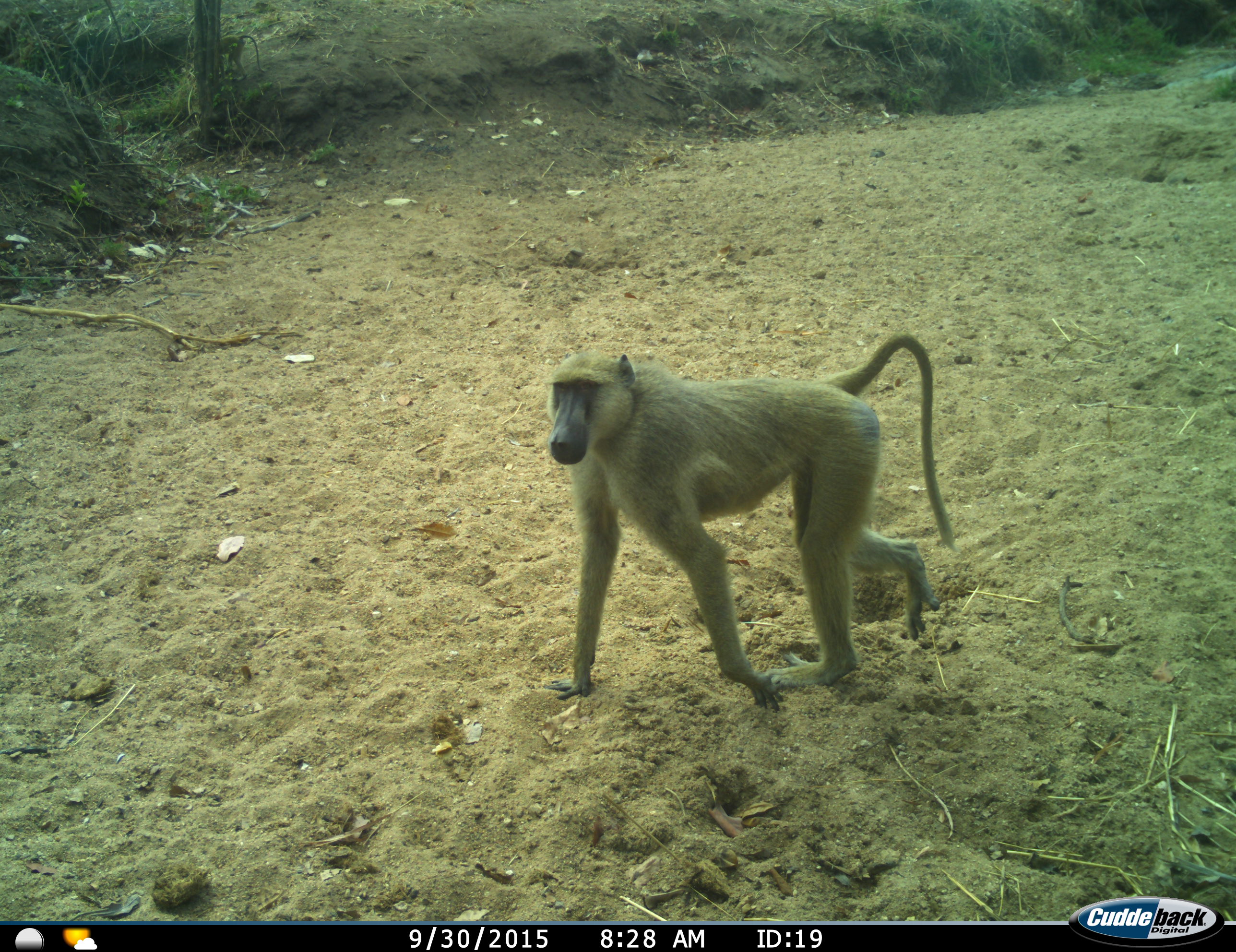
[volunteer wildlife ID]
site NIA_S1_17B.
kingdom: Animalia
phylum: Chordata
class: Mammalia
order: Primates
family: Cercopithecidae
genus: Papio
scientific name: Papio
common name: baboon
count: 1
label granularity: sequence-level